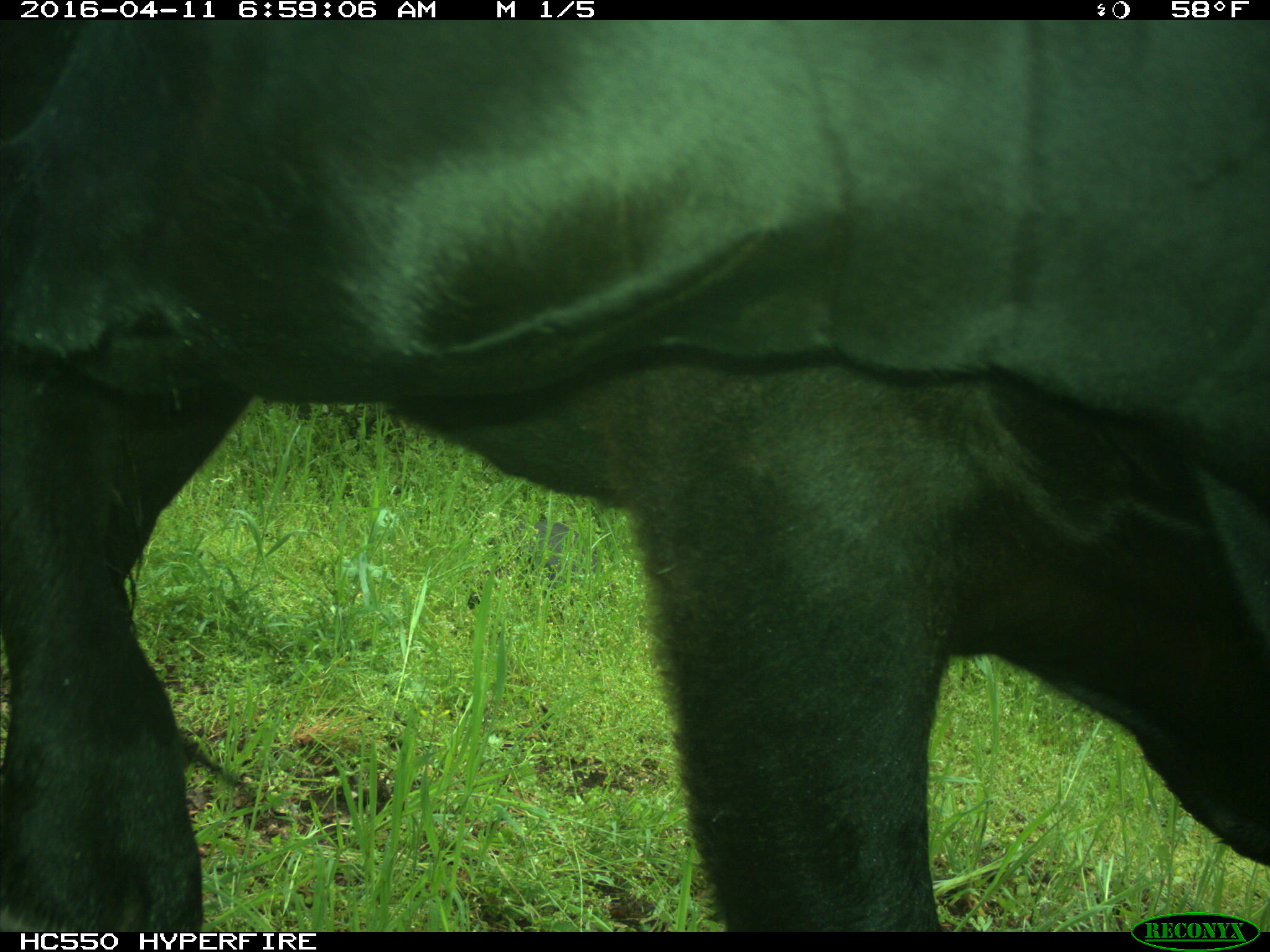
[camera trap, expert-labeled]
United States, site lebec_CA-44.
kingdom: Animalia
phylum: Chordata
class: Mammalia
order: Artiodactyla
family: Bovidae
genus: Bos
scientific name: Bos taurus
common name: domestic cow